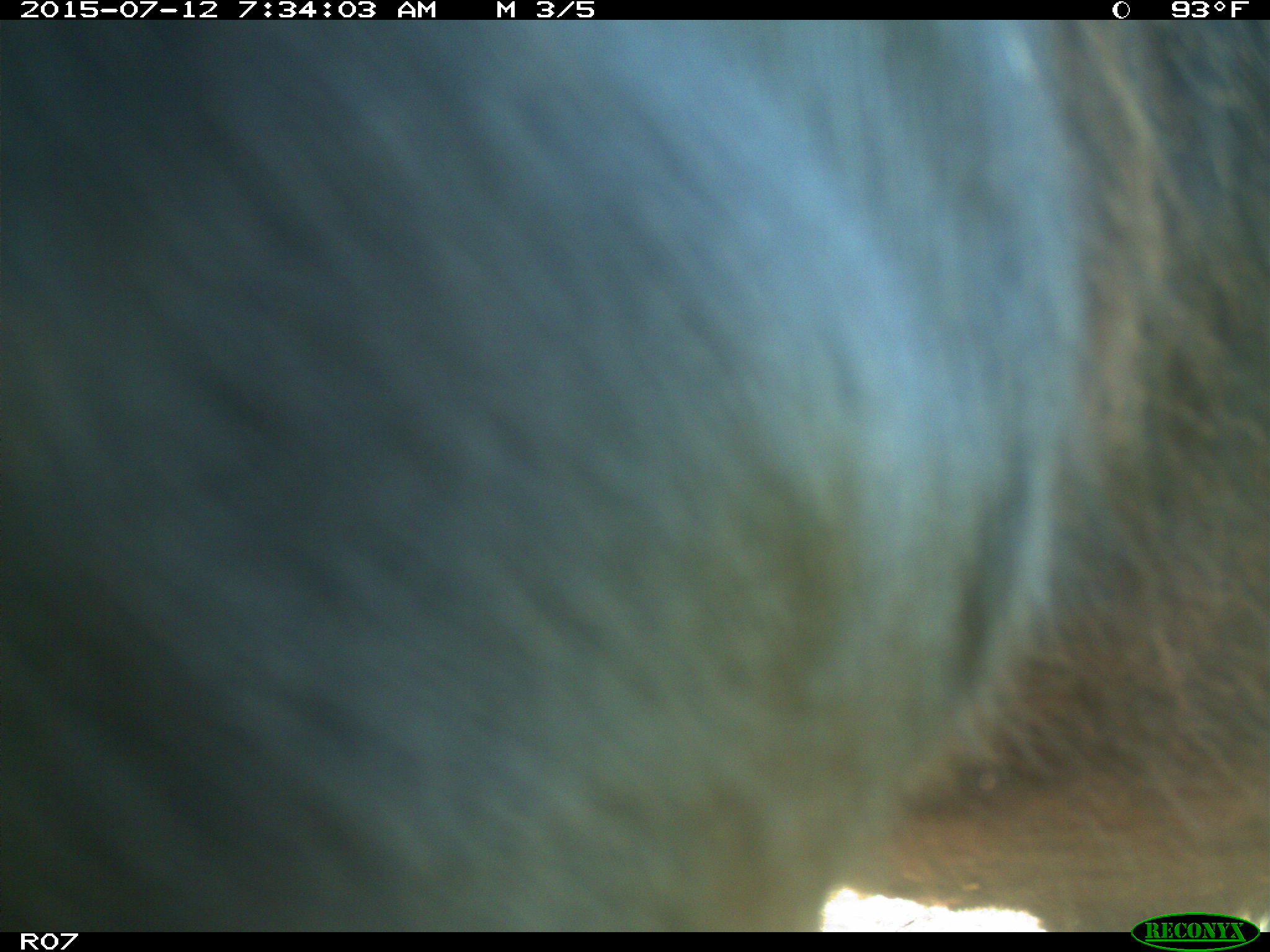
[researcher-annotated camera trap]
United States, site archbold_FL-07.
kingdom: Animalia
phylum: Chordata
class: Mammalia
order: Artiodactyla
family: Bovidae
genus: Bos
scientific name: Bos taurus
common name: domestic cow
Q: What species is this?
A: Bos taurus (domestic cow).